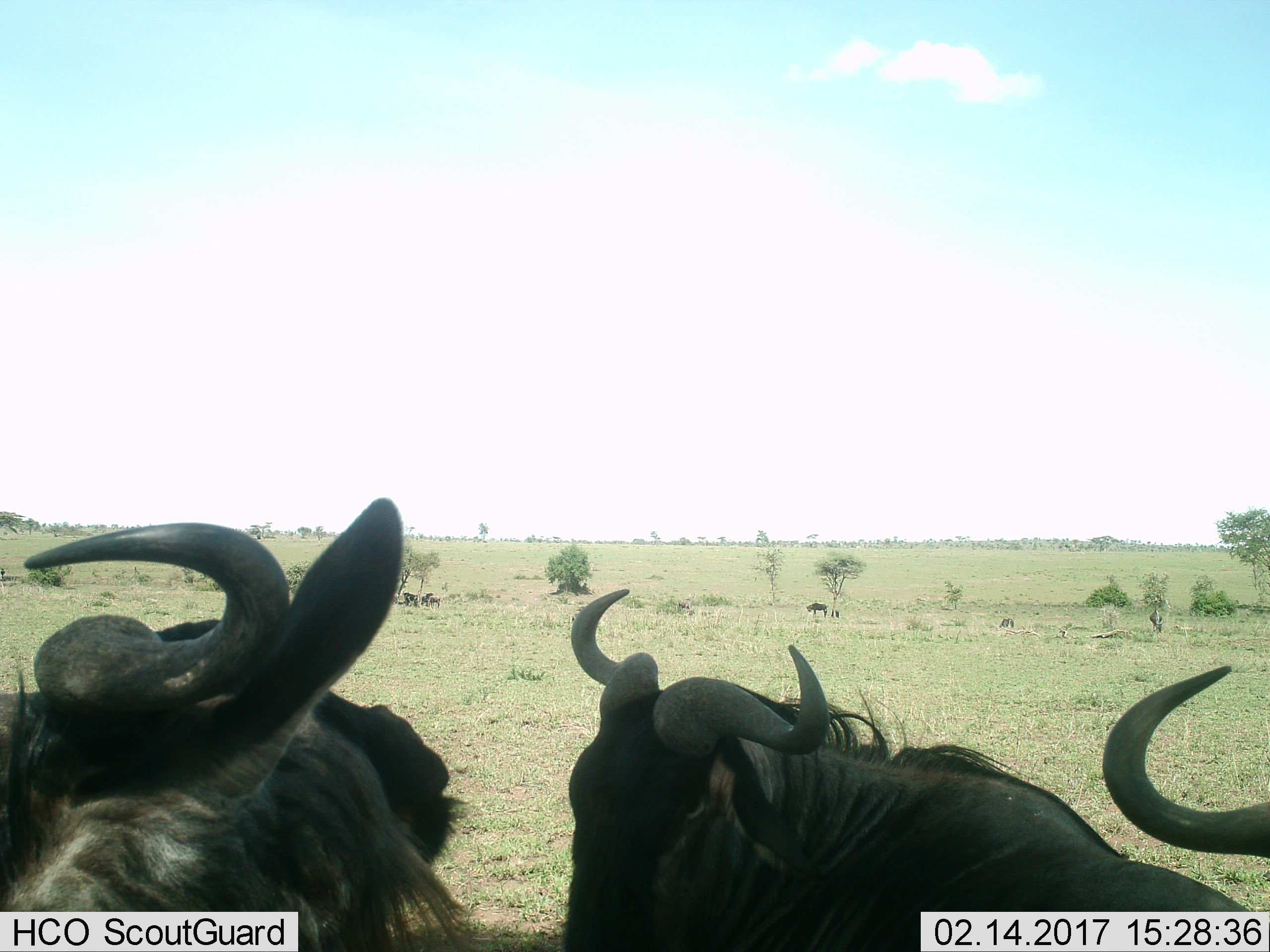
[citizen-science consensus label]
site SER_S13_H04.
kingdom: Animalia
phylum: Chordata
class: Mammalia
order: Artiodactyla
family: Bovidae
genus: Connochaetes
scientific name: Connochaetes taurinus taurinus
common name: blue wildebeest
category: wildebeestblue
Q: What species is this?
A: Wildebeestblue (blue wildebeest) (Connochaetes taurinus taurinus).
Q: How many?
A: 6.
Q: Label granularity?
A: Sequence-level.